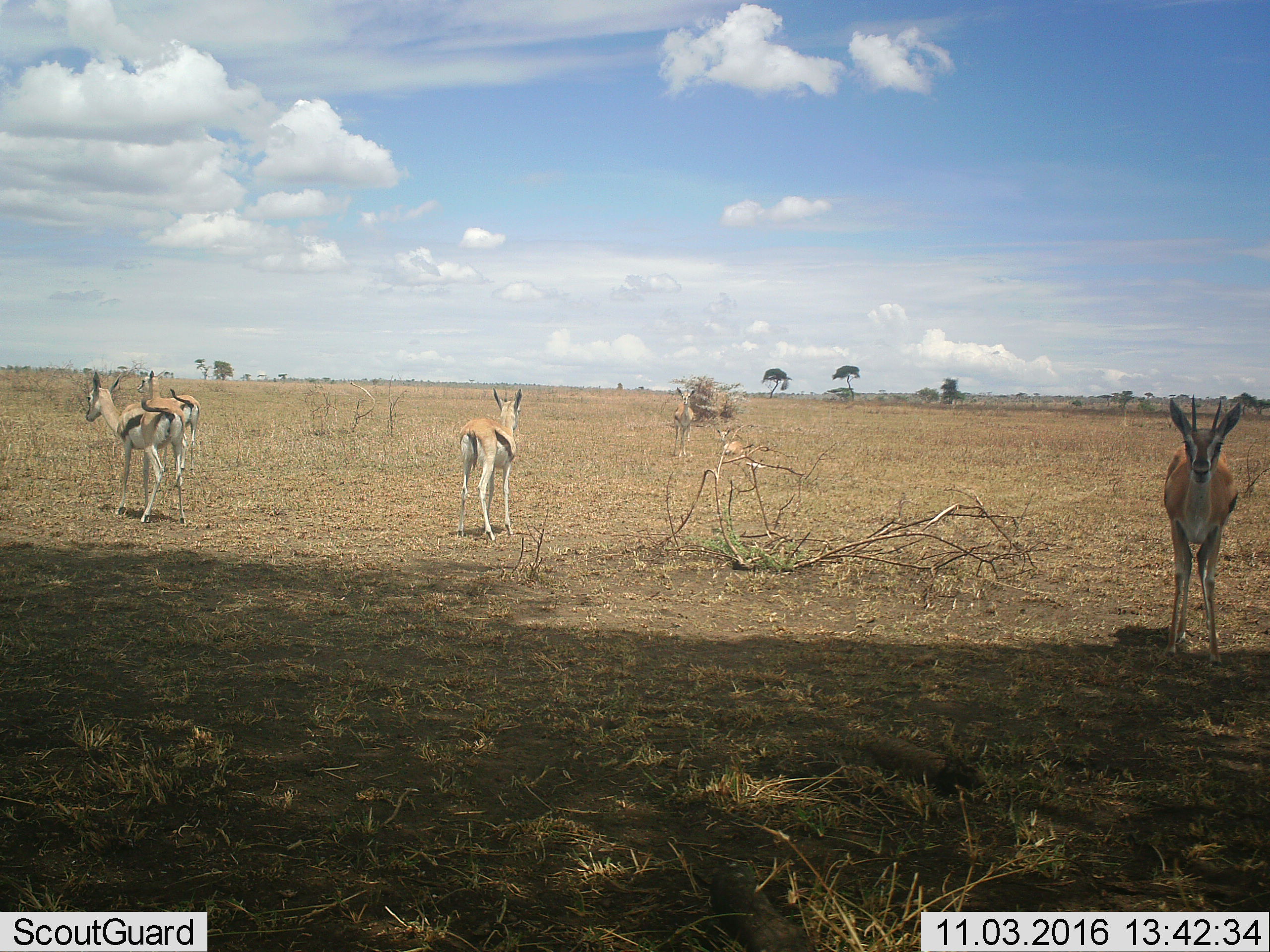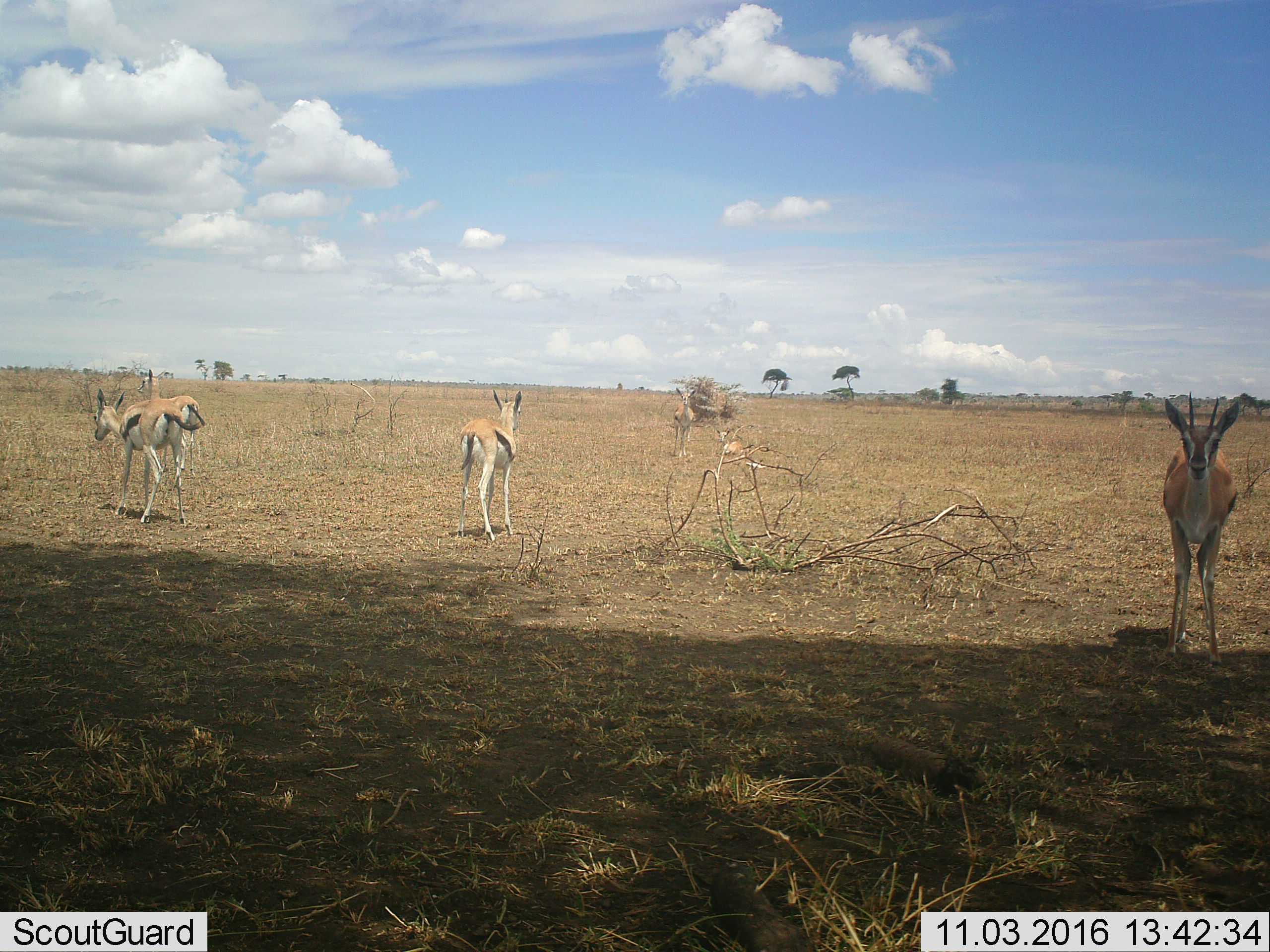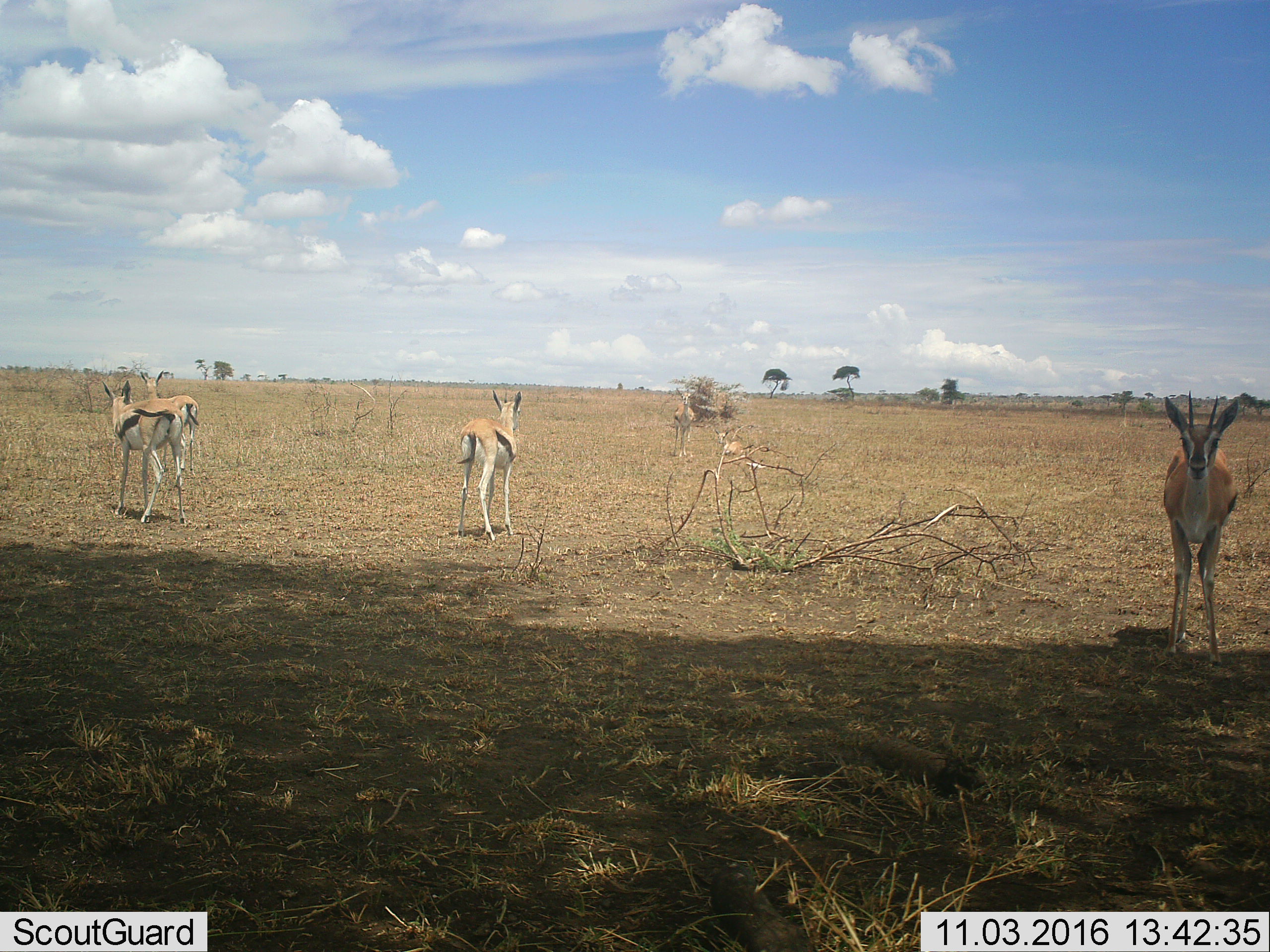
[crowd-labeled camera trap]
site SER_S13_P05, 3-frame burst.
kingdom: Animalia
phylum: Chordata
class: Mammalia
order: Artiodactyla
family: Bovidae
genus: Eudorcas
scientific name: Eudorcas thomsonii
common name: thomson's gazelle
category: gazellethomsons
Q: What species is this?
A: Gazellethomsons (thomson's gazelle) (Eudorcas thomsonii).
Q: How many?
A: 6.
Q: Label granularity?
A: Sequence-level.